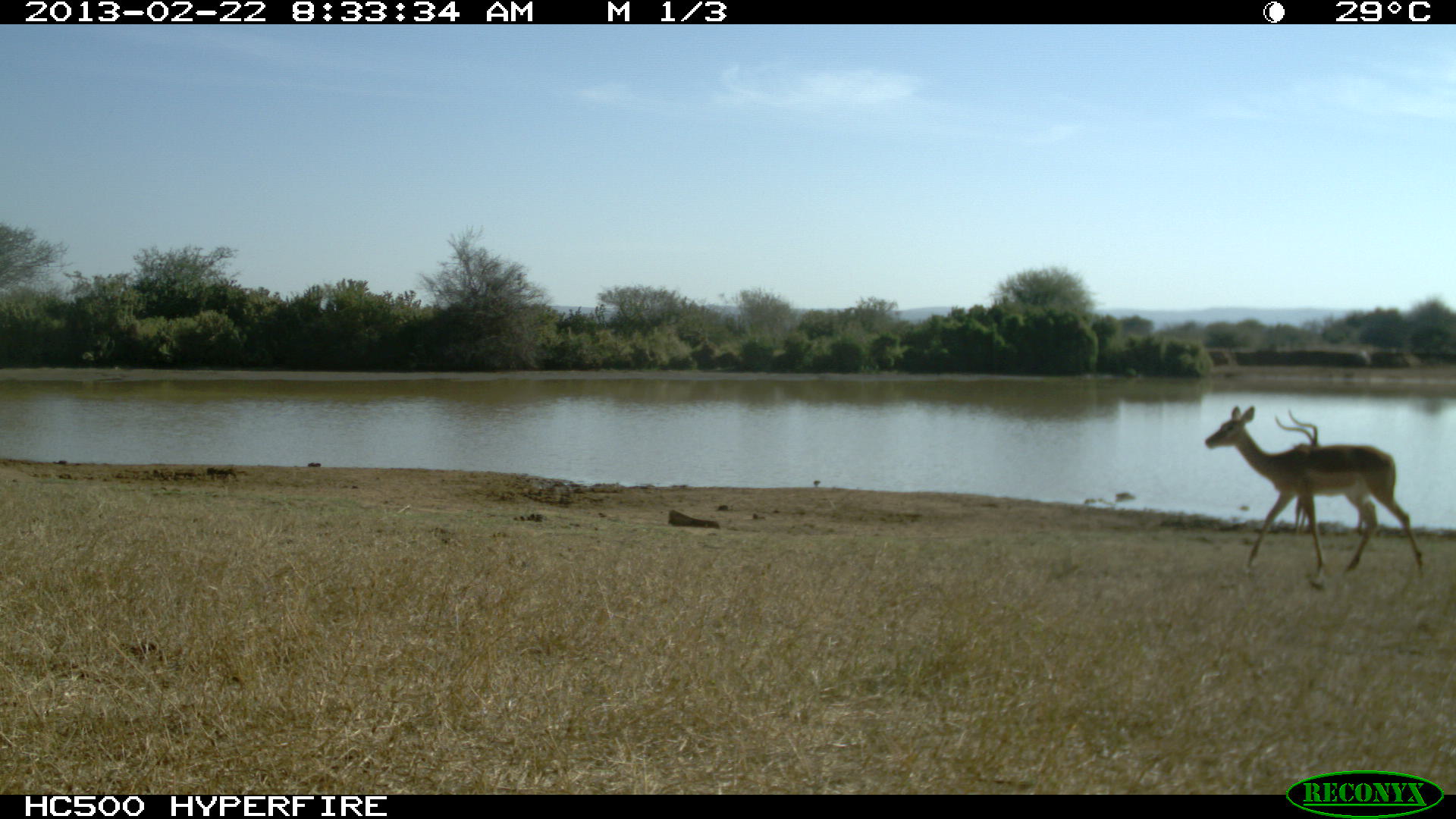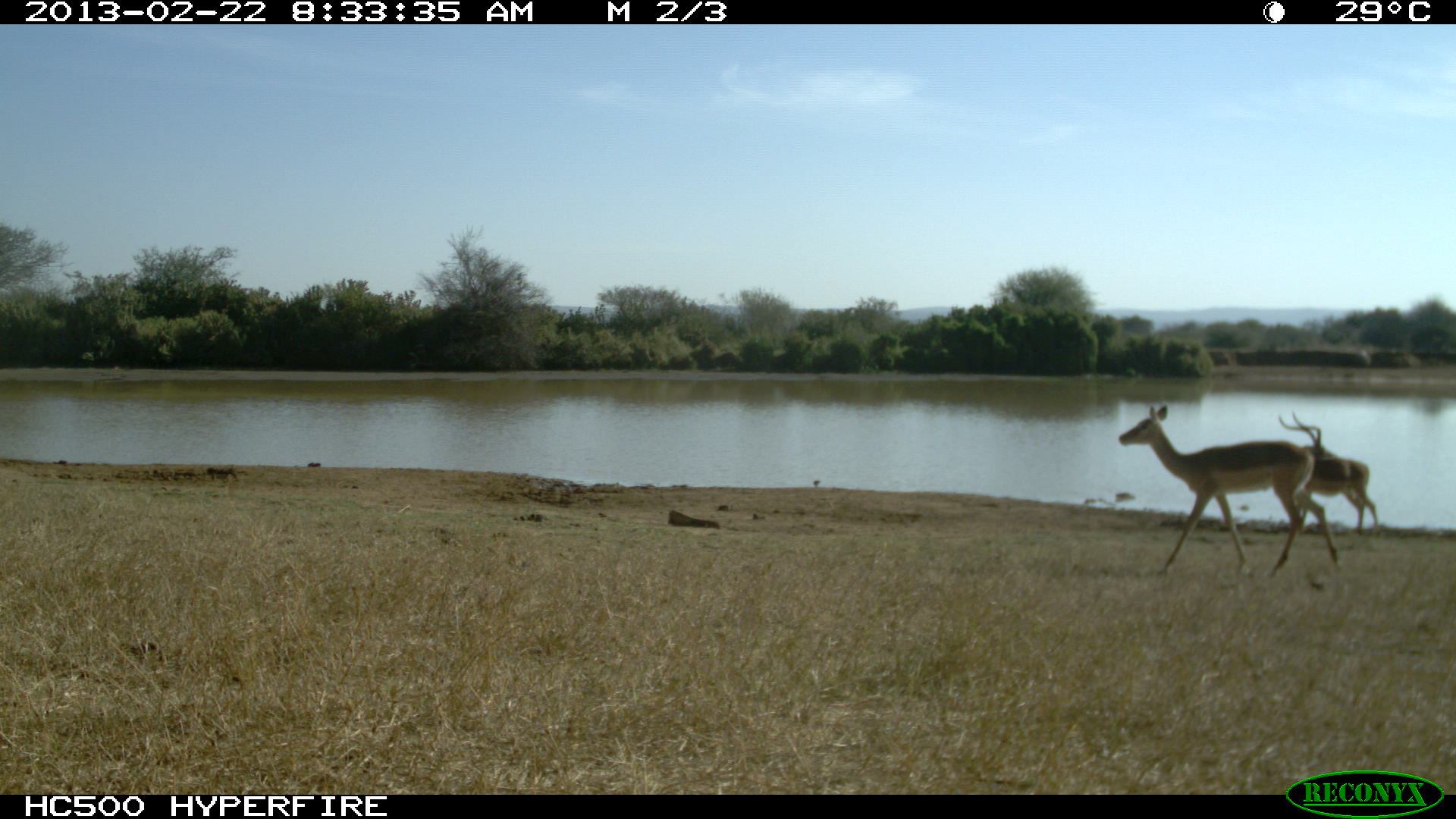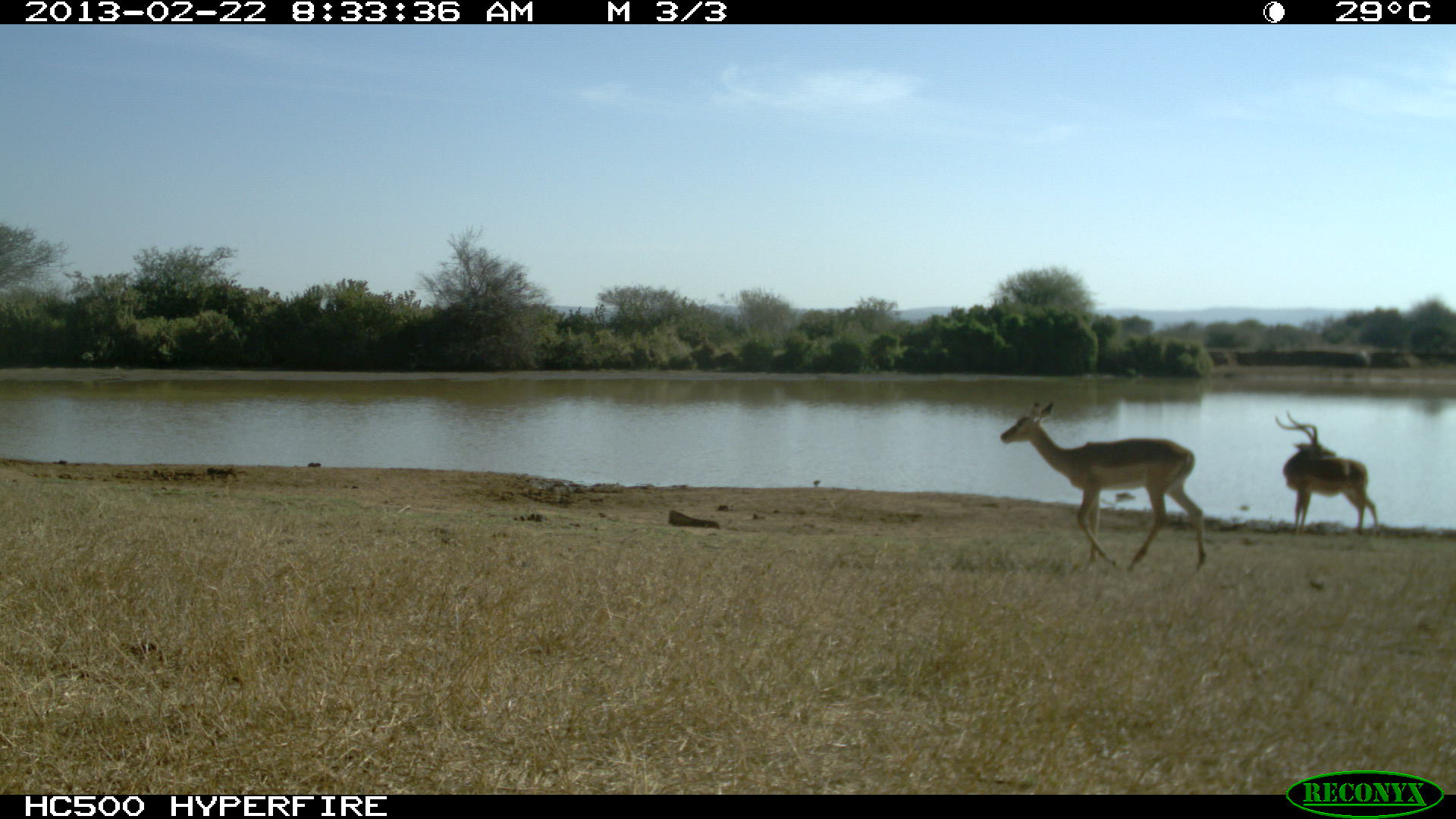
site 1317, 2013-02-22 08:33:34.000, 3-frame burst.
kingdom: Animalia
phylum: Chordata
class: Mammalia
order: Artiodactyla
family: Bovidae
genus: Aepyceros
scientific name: Aepyceros melampus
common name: impala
Aepyceros melampus (impala), count 2.